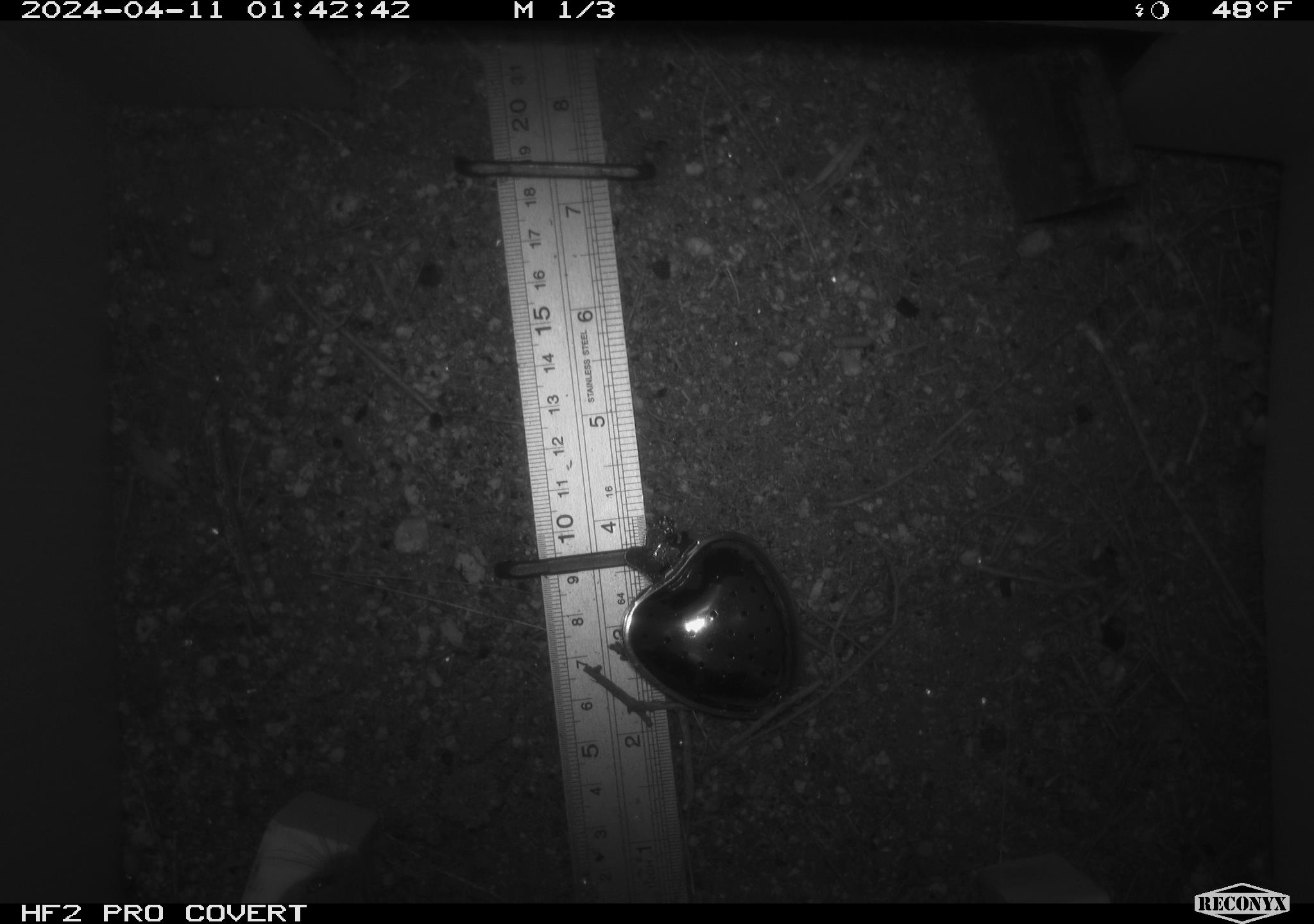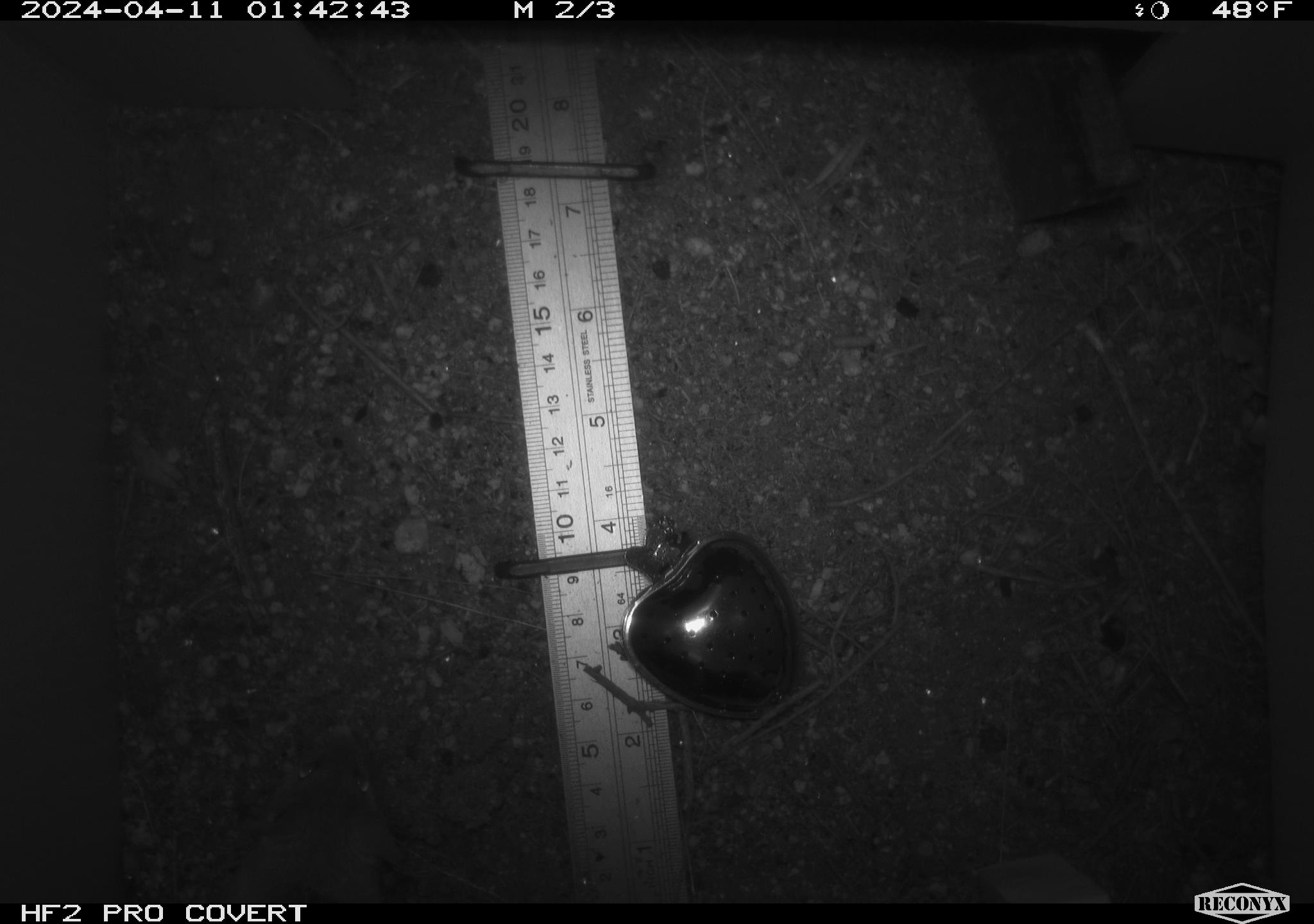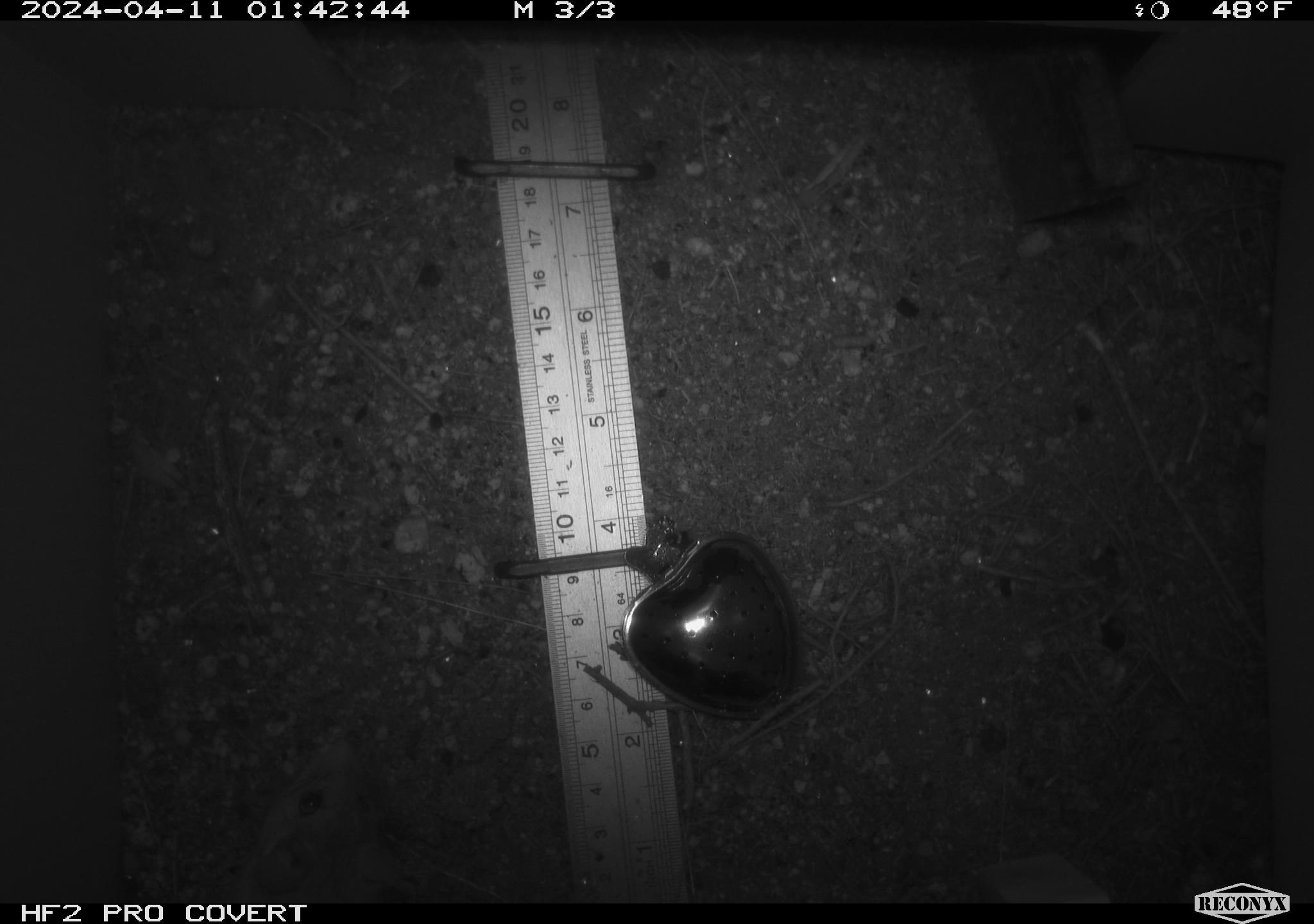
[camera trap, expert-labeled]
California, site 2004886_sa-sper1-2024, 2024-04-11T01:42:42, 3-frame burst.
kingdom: Animalia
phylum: Chordata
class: Mammalia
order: Rodentia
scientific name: Rodentia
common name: mouse species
Mouse species (Rodentia).